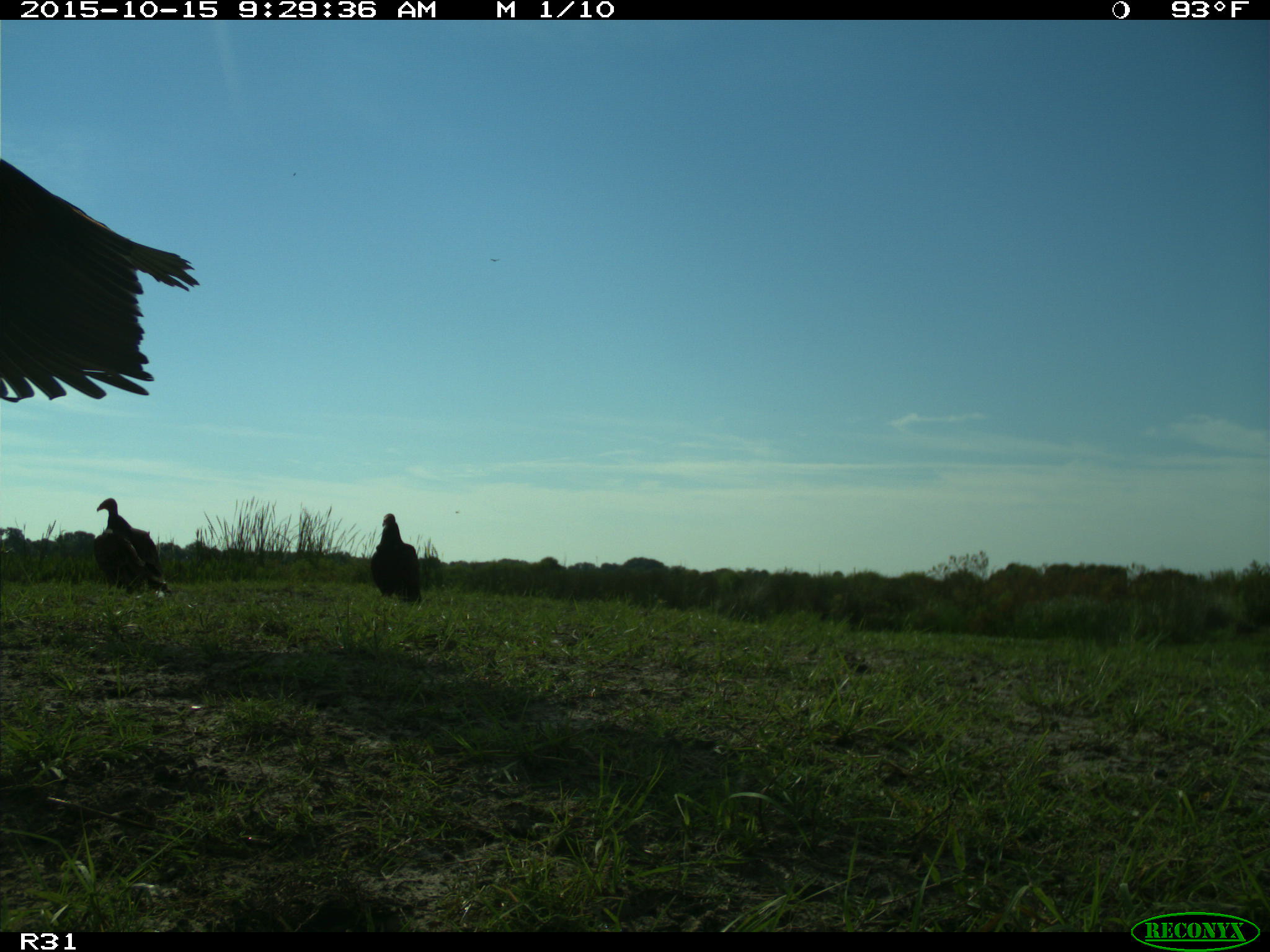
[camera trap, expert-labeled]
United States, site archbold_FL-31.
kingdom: Animalia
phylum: Chordata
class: Aves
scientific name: Aves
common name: birds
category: unidentified bird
Unidentified bird (birds) (Aves).